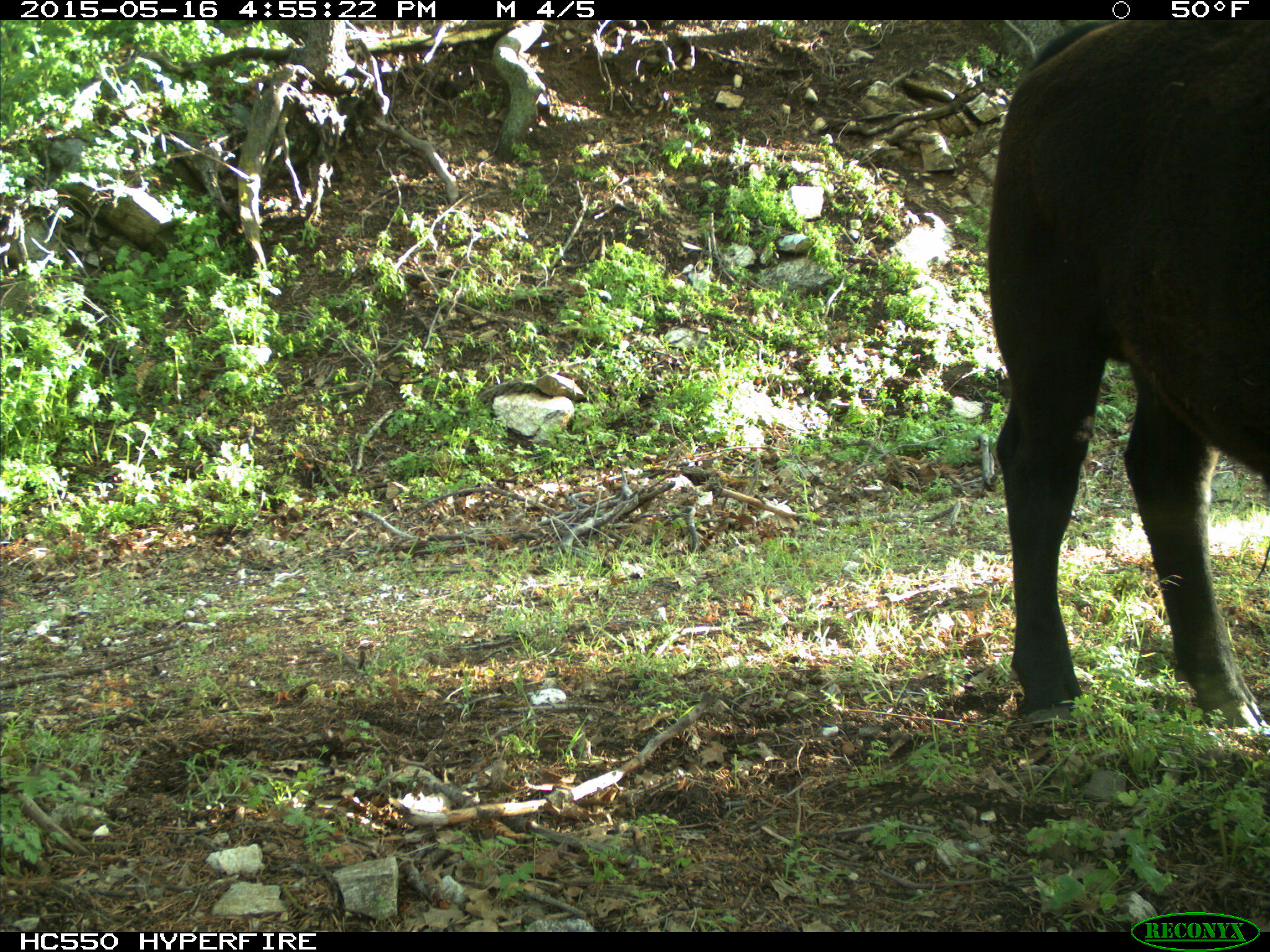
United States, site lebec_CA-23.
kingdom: Animalia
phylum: Chordata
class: Mammalia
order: Artiodactyla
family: Bovidae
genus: Bos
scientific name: Bos taurus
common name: domestic cow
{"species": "Bos taurus (domestic cow)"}